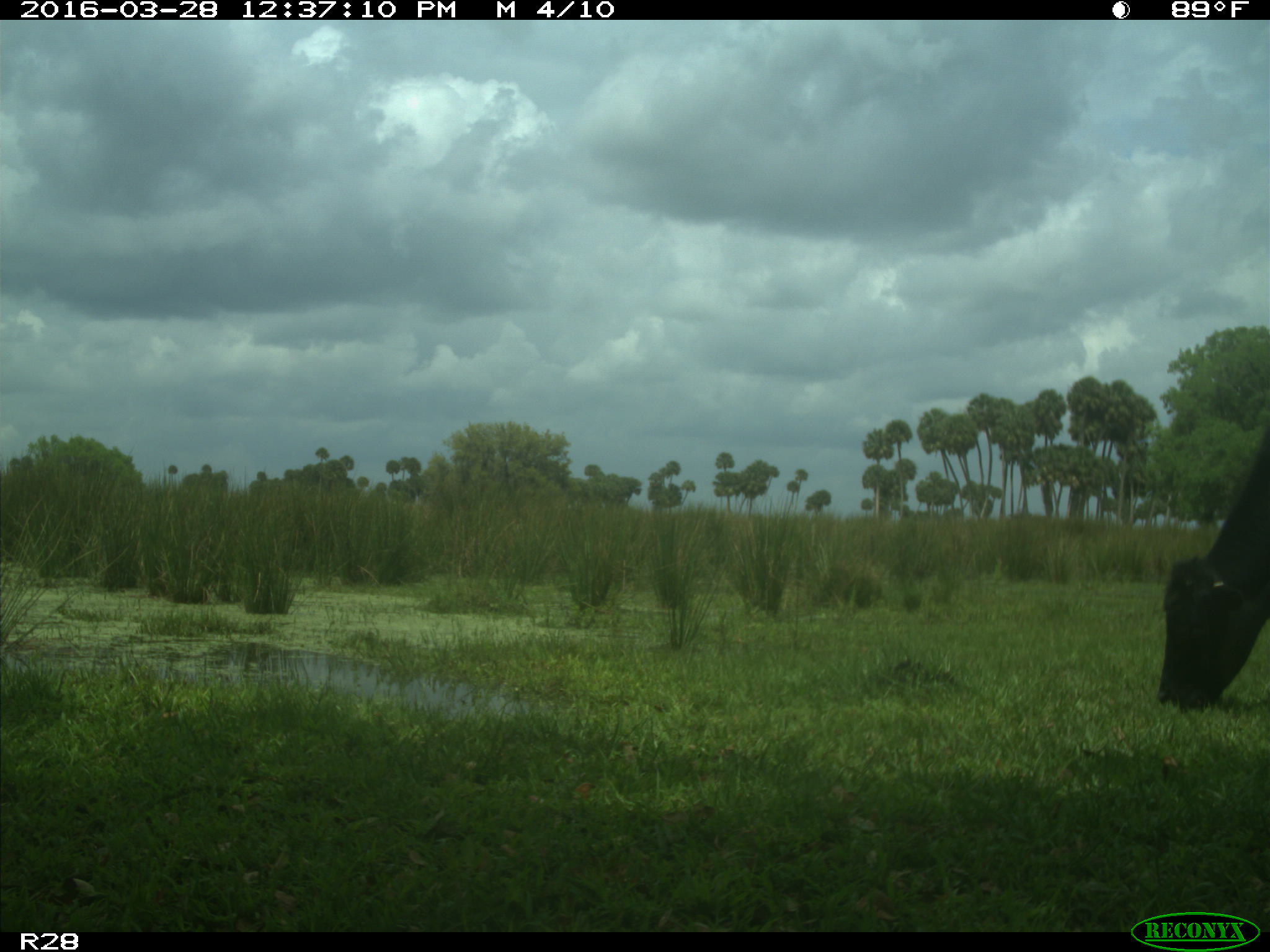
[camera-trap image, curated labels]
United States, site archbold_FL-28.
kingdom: Animalia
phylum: Chordata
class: Mammalia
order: Artiodactyla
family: Bovidae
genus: Bos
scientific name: Bos taurus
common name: domestic cow